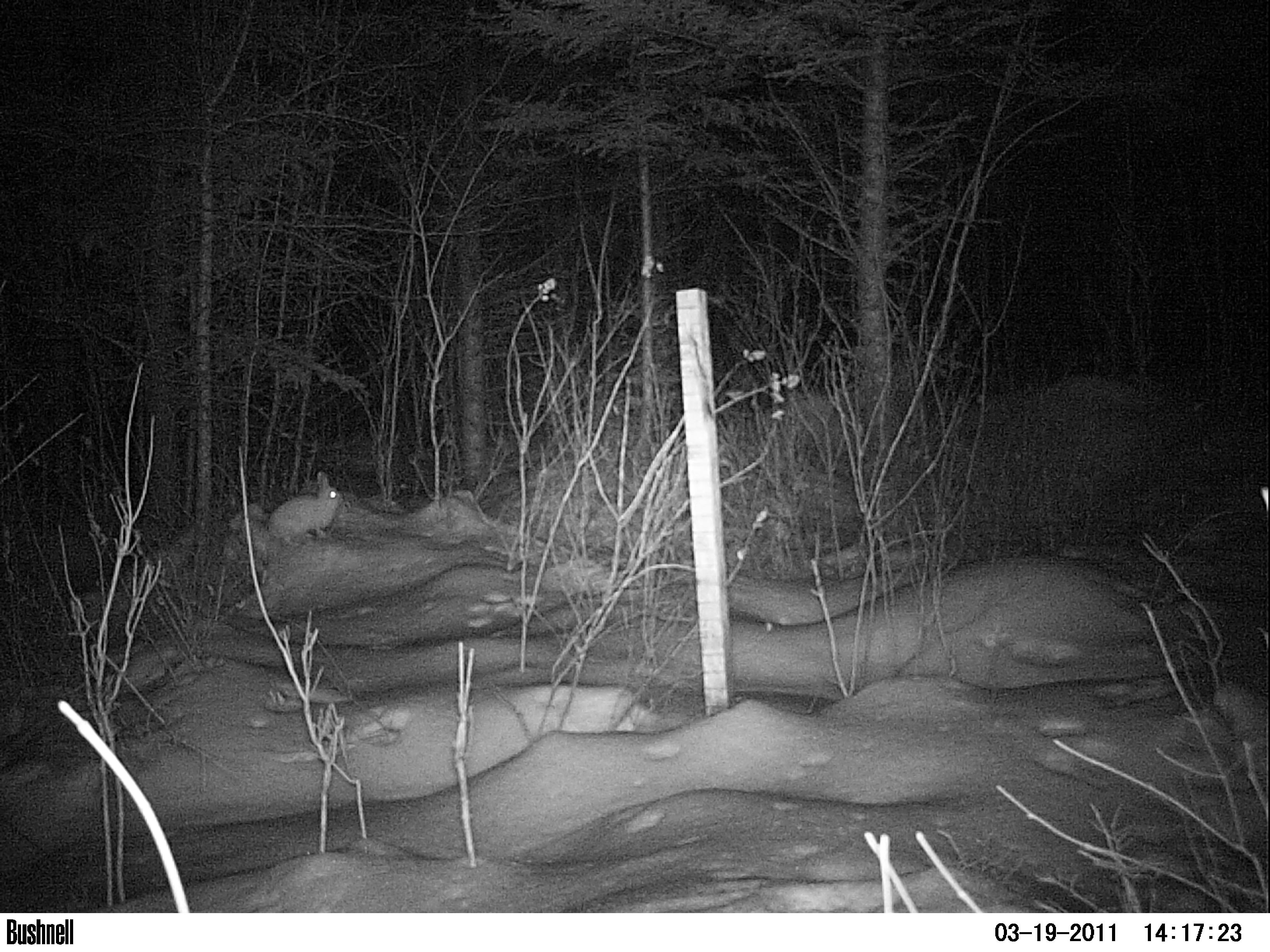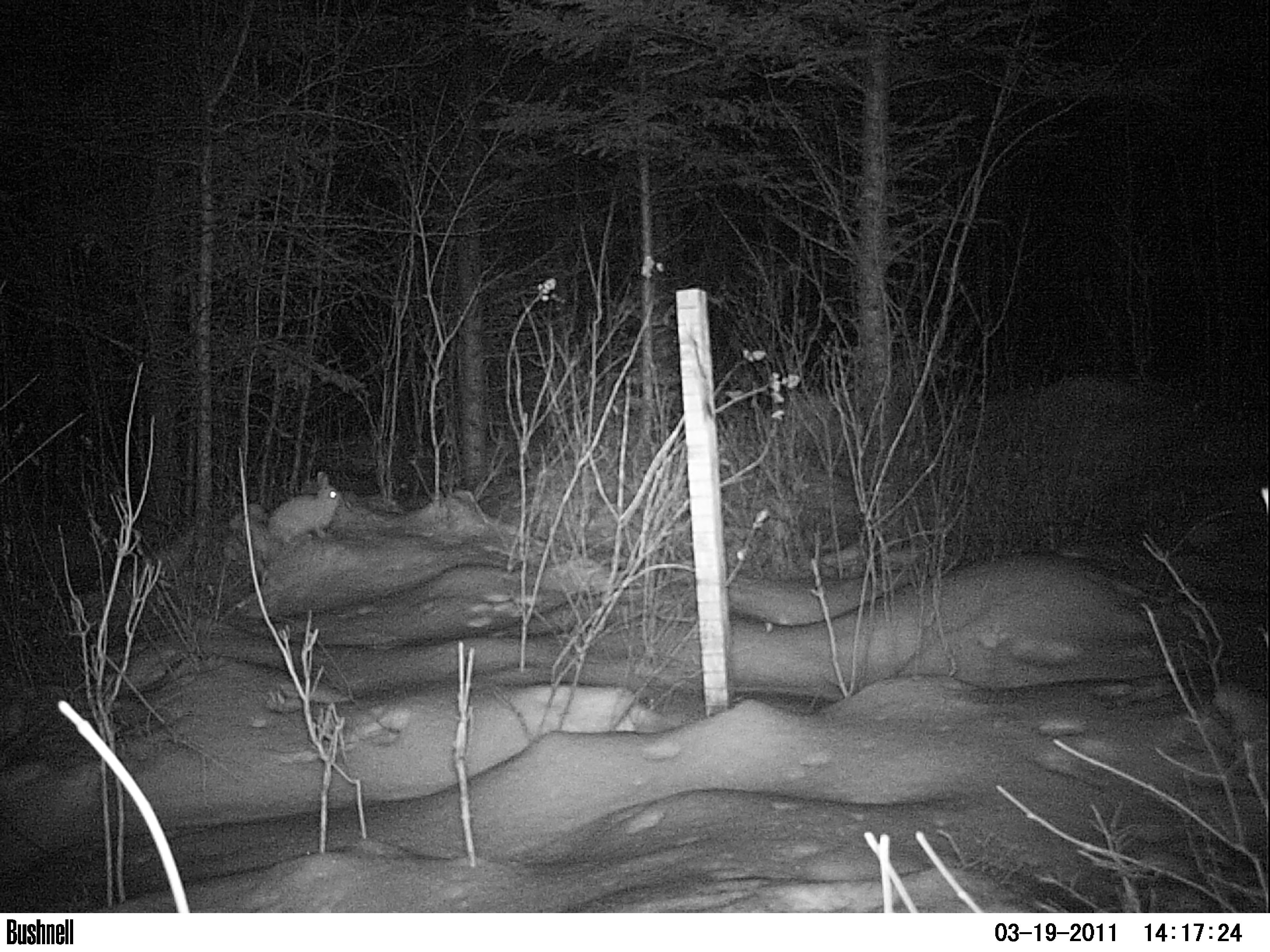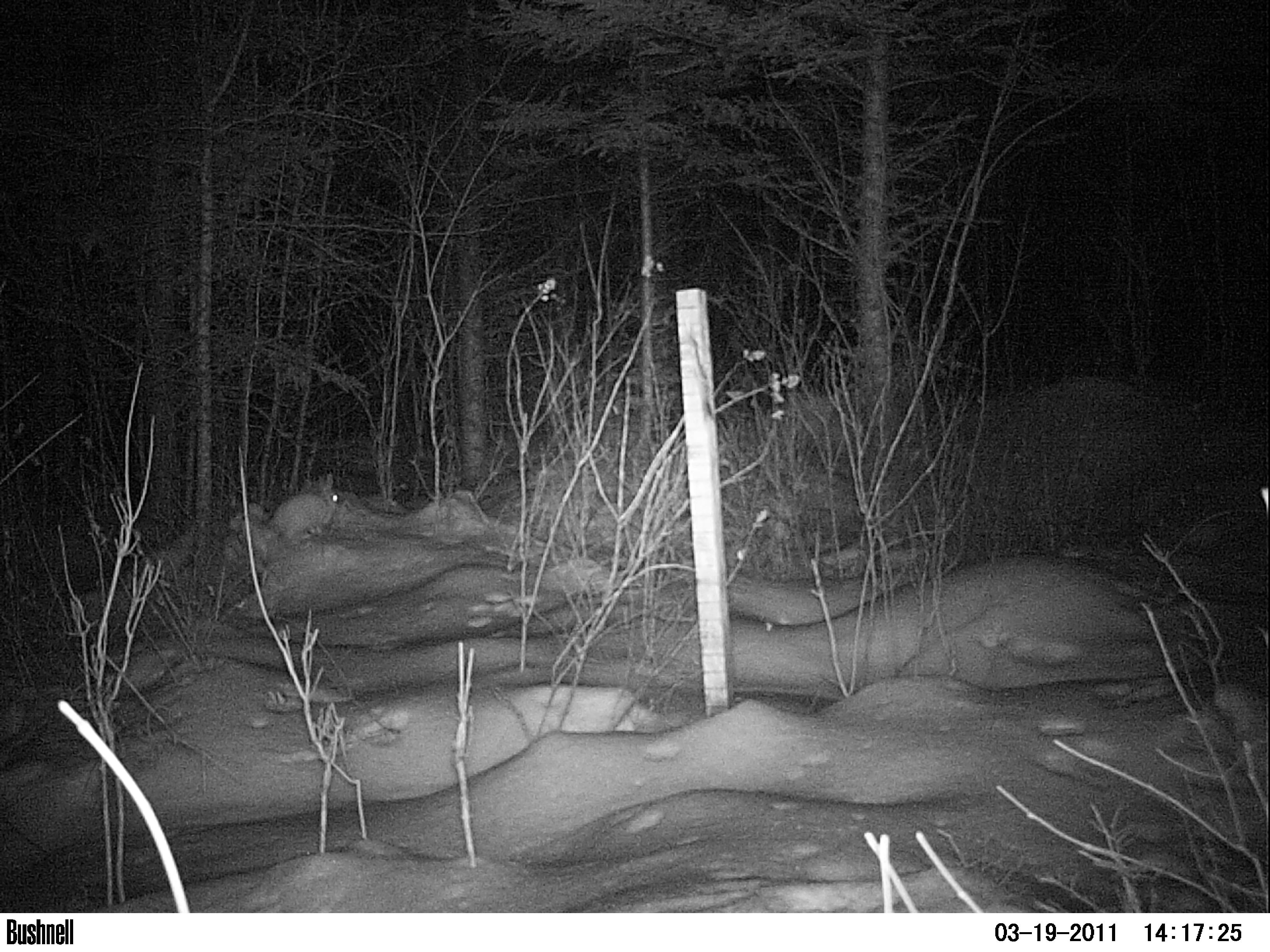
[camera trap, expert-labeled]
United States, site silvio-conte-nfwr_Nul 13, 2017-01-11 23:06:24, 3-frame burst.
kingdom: Animalia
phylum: Chordata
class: Mammalia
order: Lagomorpha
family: Leporidae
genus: Lepus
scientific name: Lepus americanus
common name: snowshoe hare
Snowshoe hare (Lepus americanus).